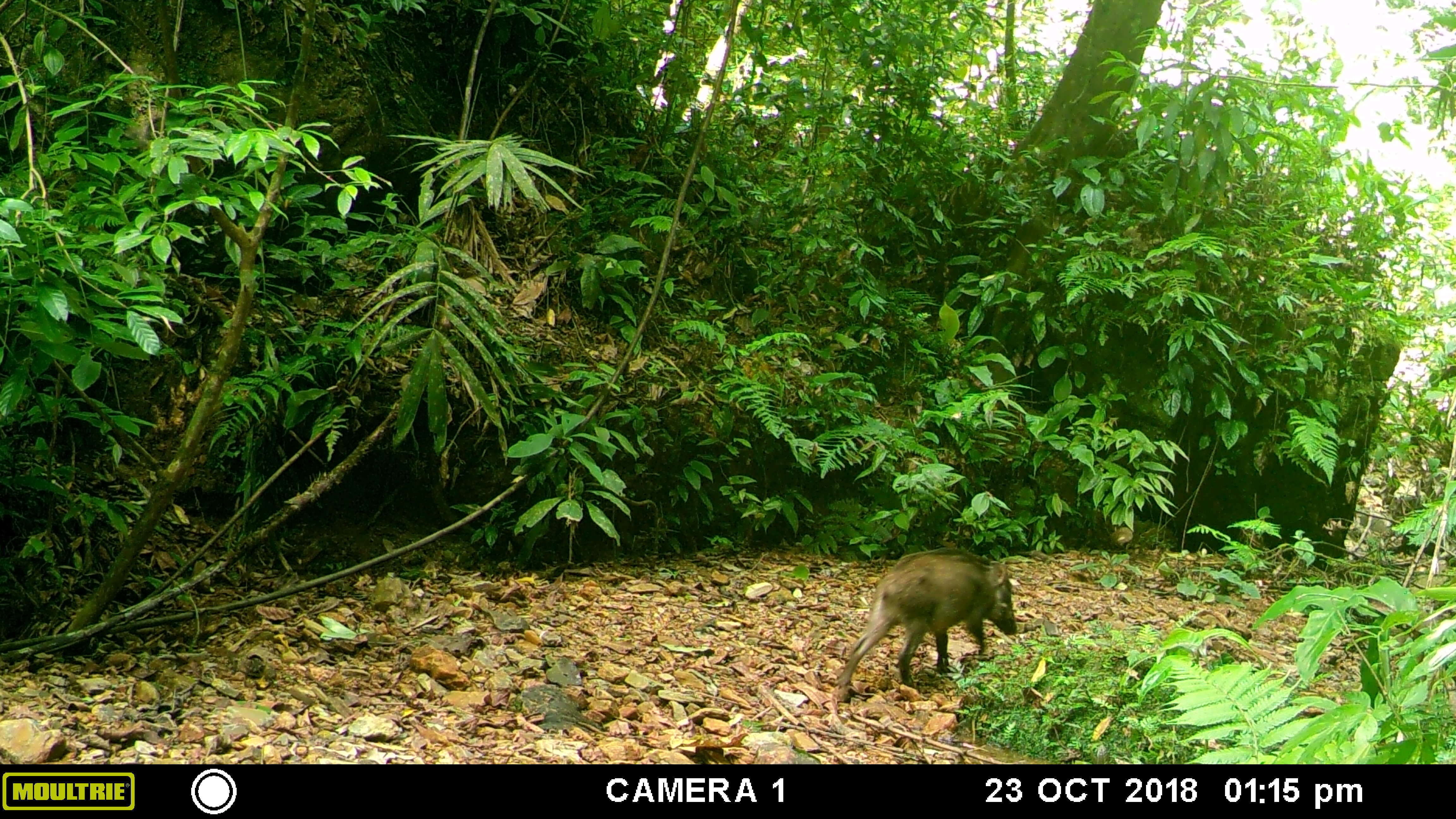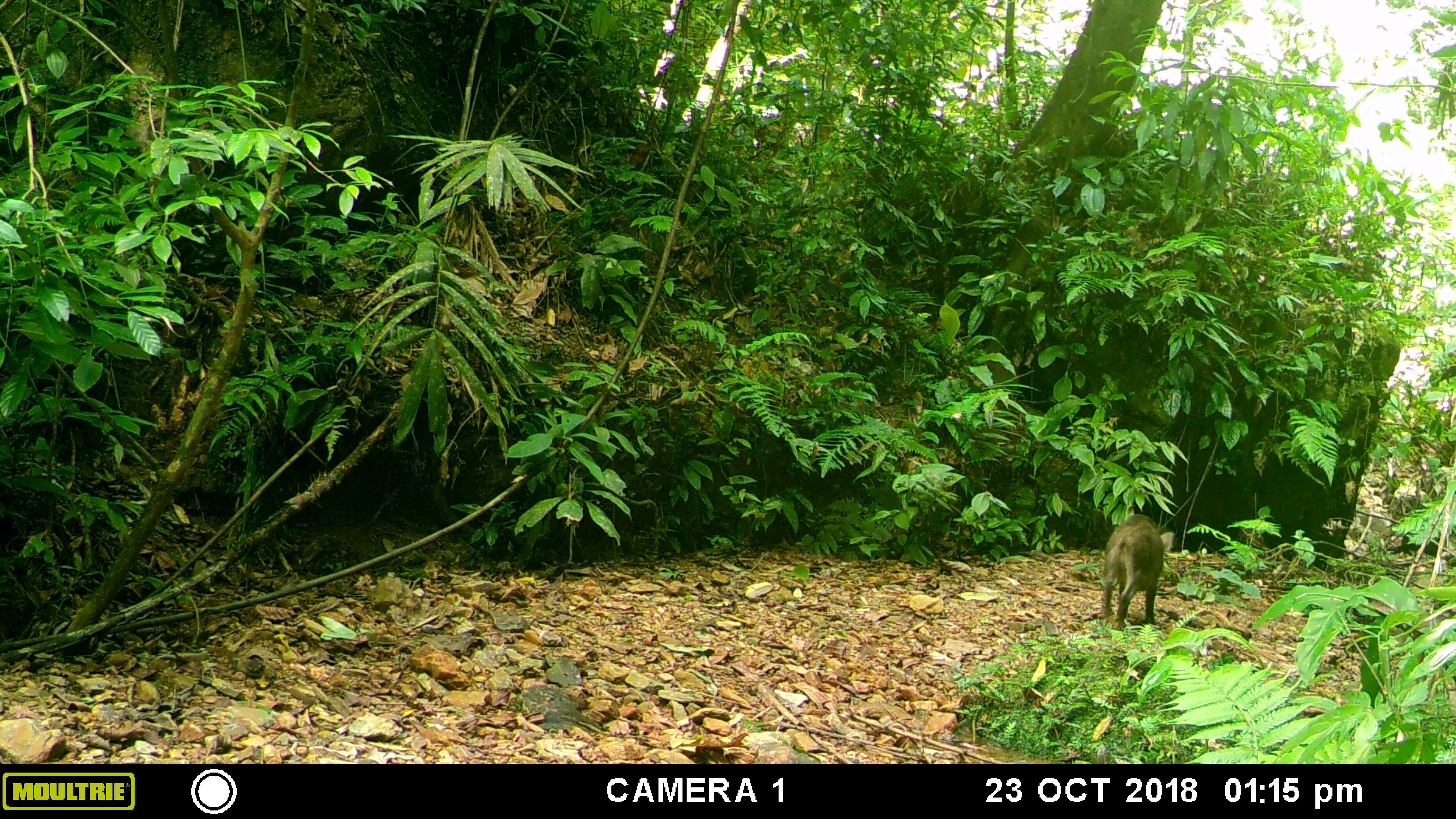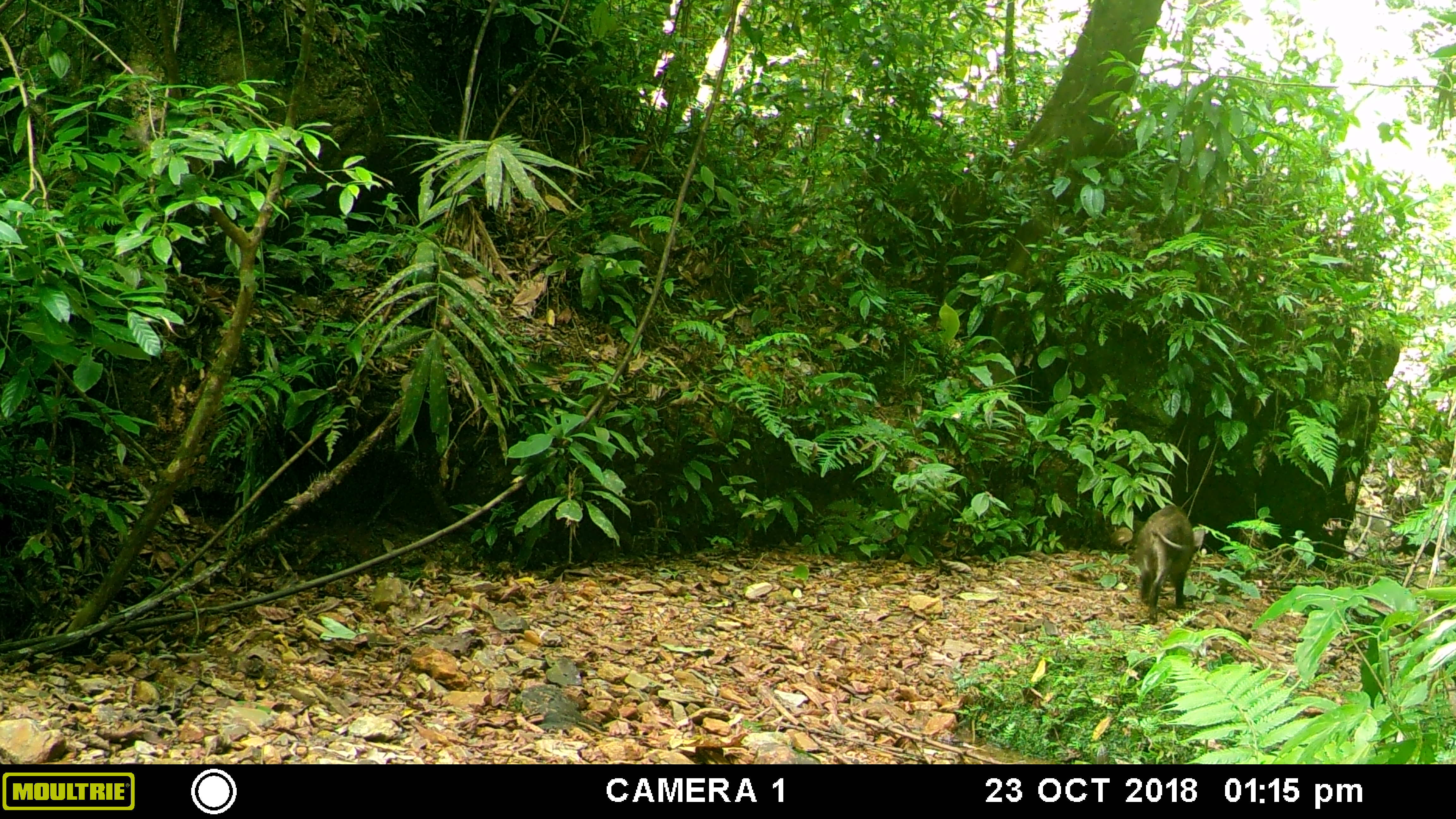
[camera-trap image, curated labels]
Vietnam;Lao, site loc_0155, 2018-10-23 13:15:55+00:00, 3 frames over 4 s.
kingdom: Animalia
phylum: Chordata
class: Mammalia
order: Artiodactyla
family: Suidae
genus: Sus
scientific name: Sus scrofa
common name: eurasian wild pig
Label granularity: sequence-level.